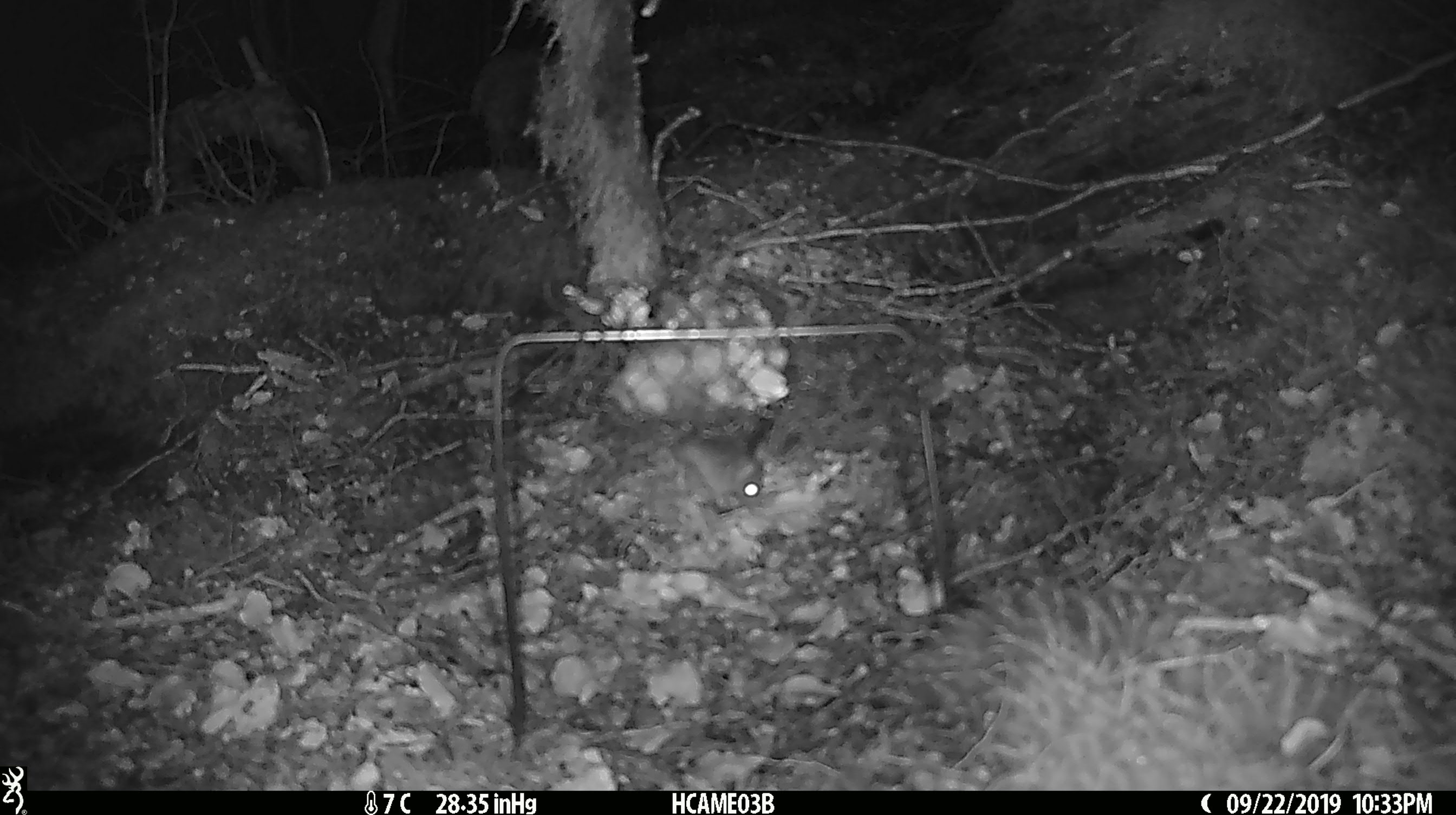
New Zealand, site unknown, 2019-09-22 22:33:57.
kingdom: Animalia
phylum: Chordata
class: Mammalia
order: Rodentia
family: Muridae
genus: Mus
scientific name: Mus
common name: mouse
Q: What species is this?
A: Mouse (Mus).